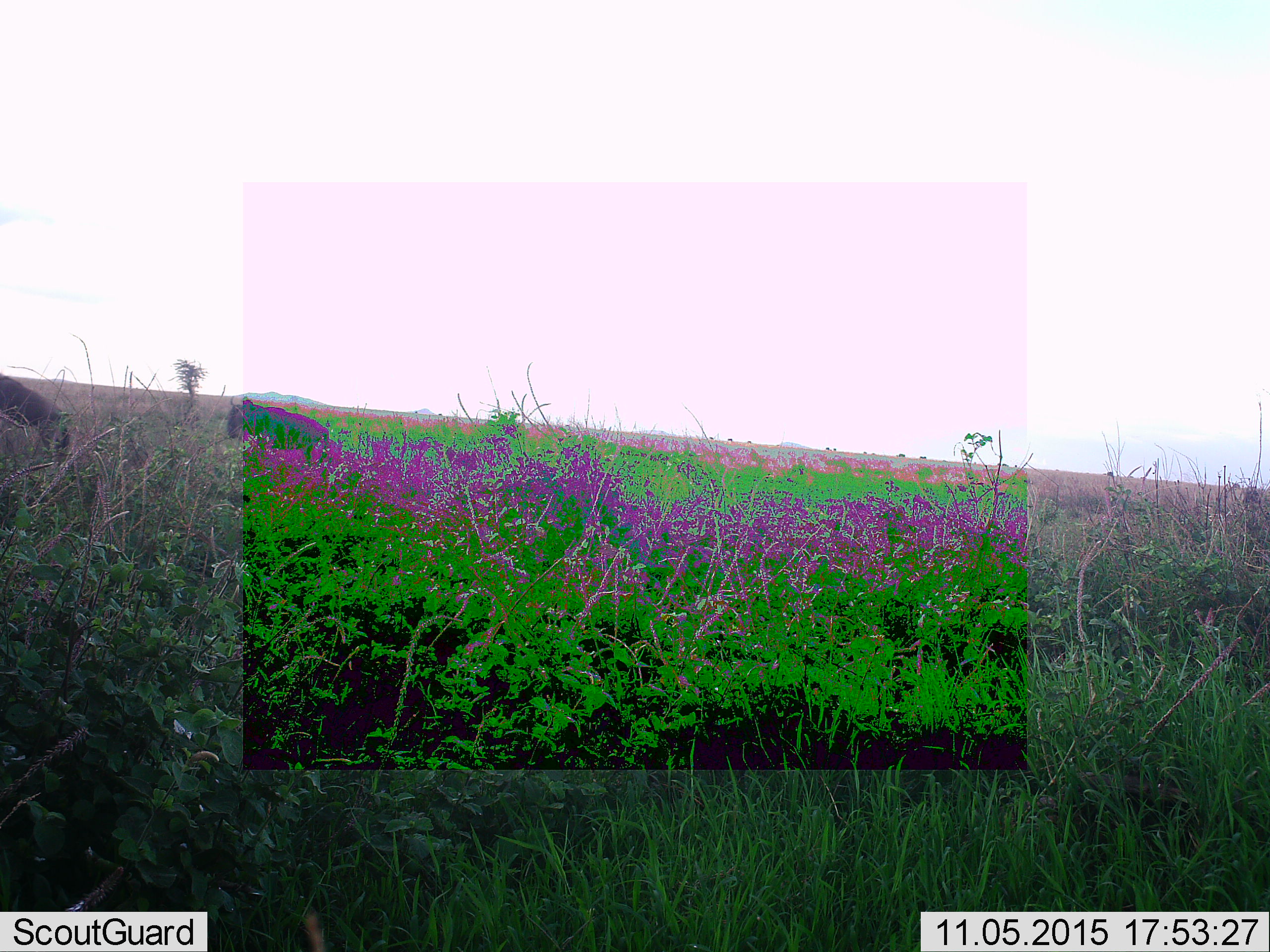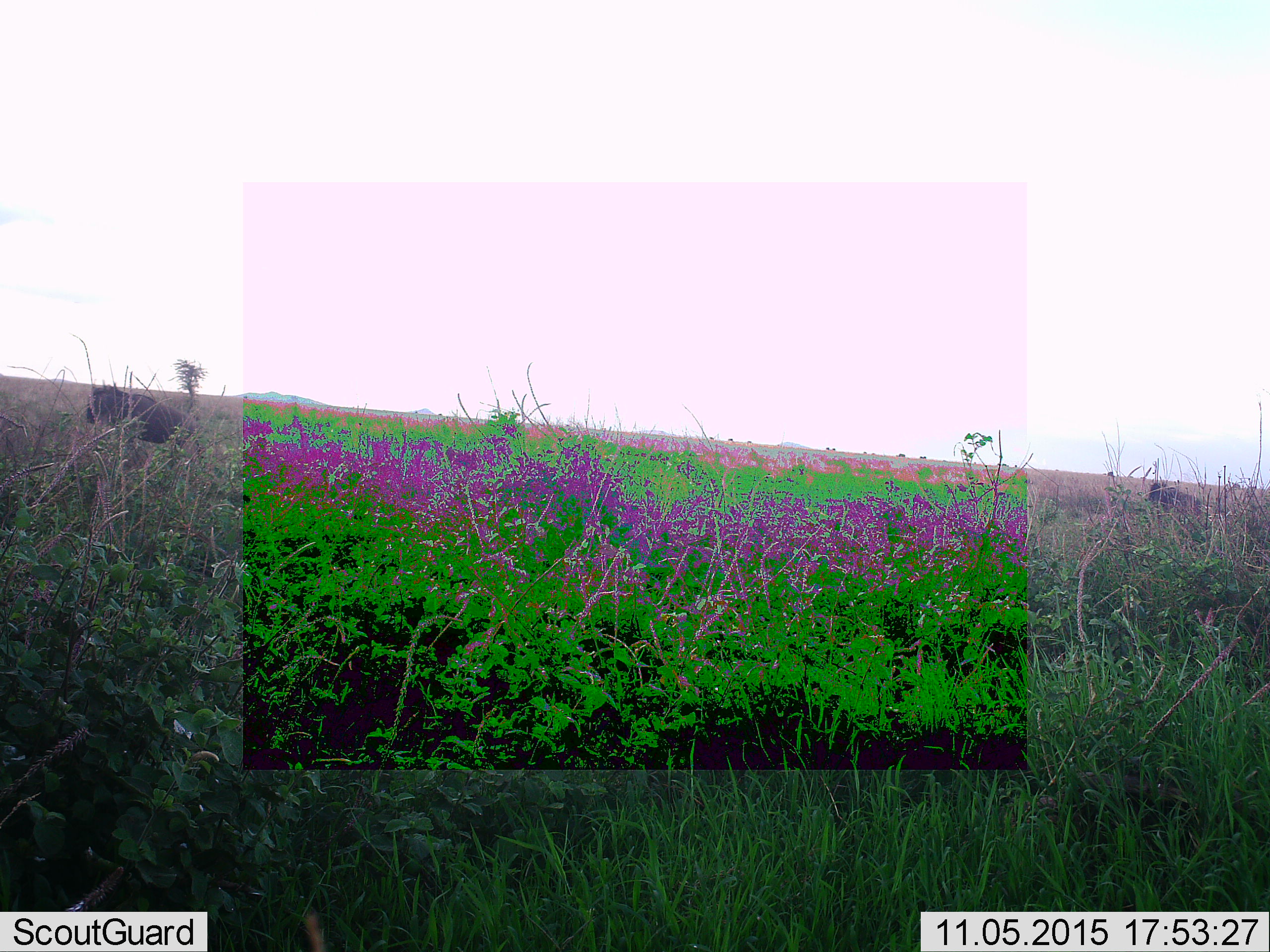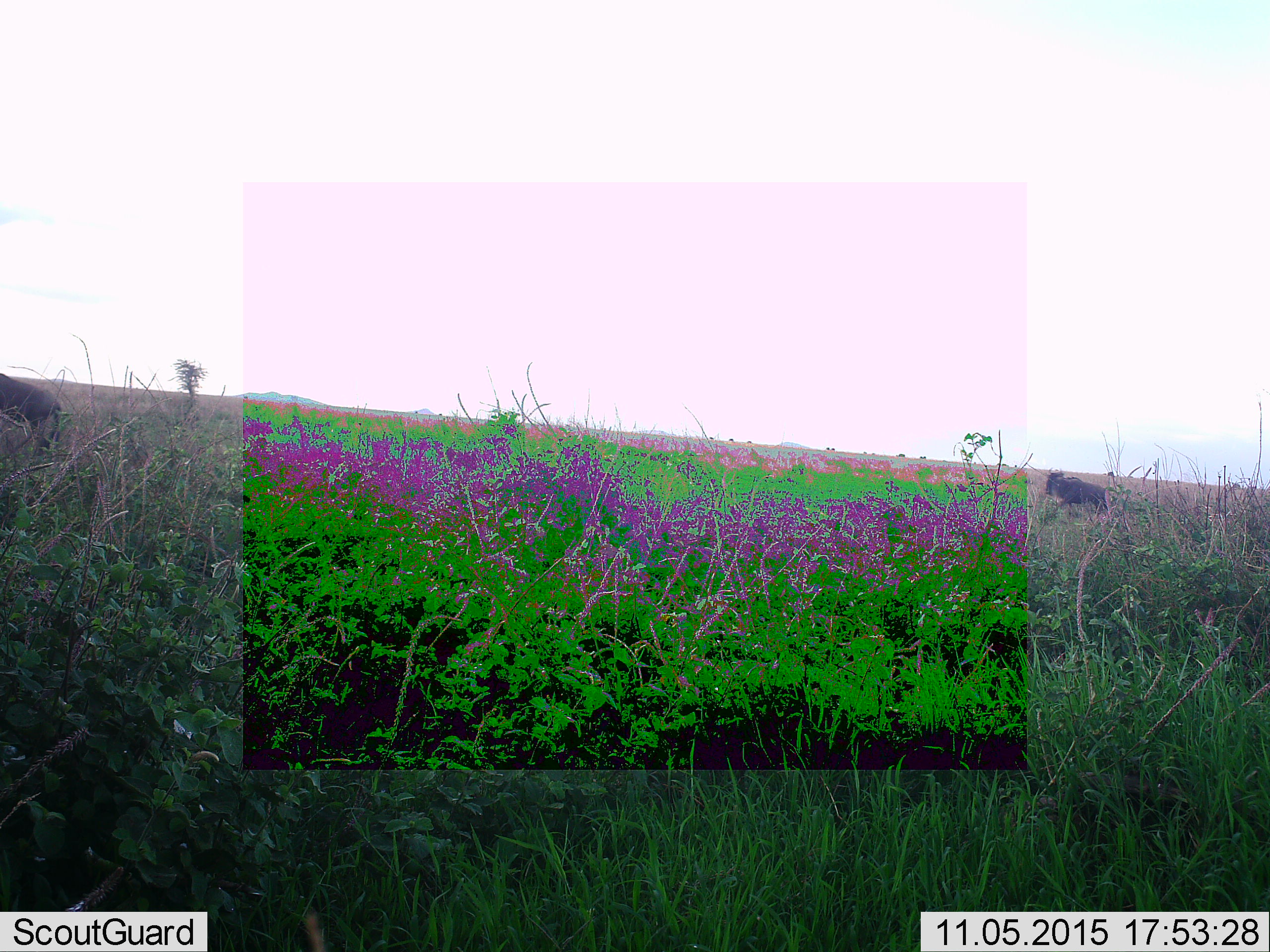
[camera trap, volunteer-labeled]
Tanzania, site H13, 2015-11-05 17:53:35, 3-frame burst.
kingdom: Animalia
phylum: Chordata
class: Mammalia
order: Artiodactyla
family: Bovidae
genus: Connochaetes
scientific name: Connochaetes taurinus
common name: blue wildebeest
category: wildebeest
Wildebeest (blue wildebeest) (Connochaetes taurinus), count 3. Behavior (volunteer vote fractions): standing 0%, resting 0%, moving 88%, interacting 0%. Young present (vote fraction): 0%. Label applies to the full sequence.